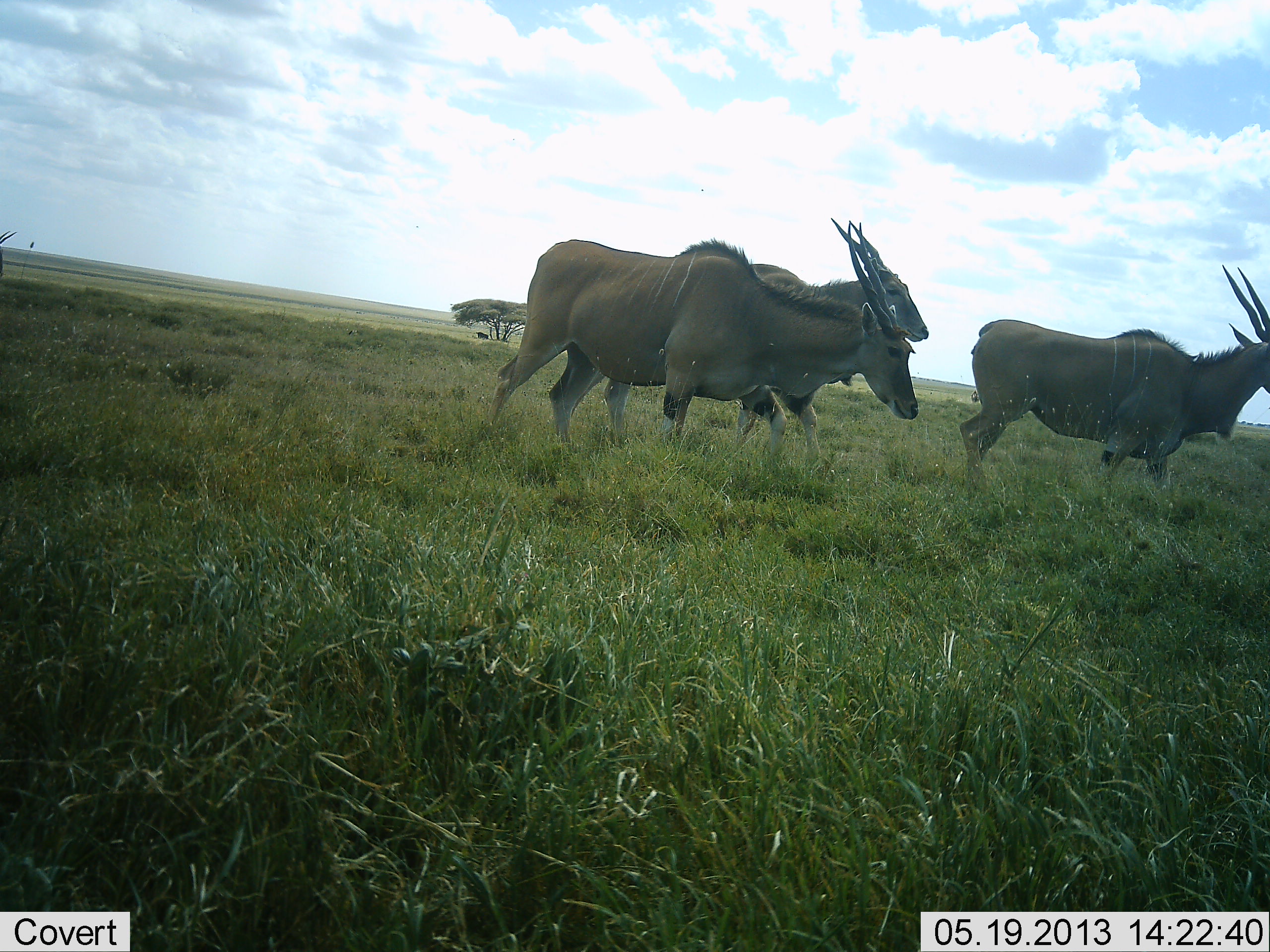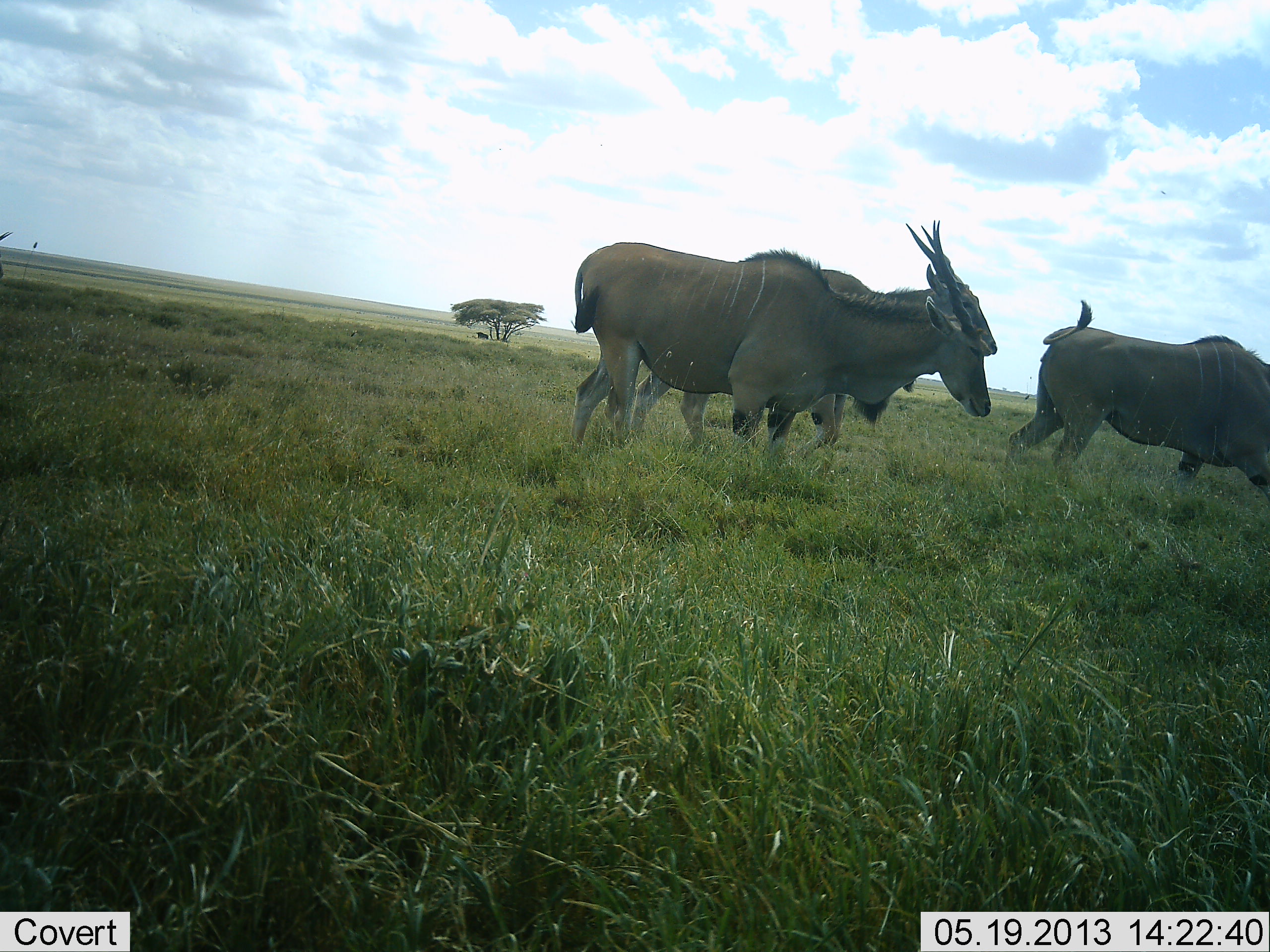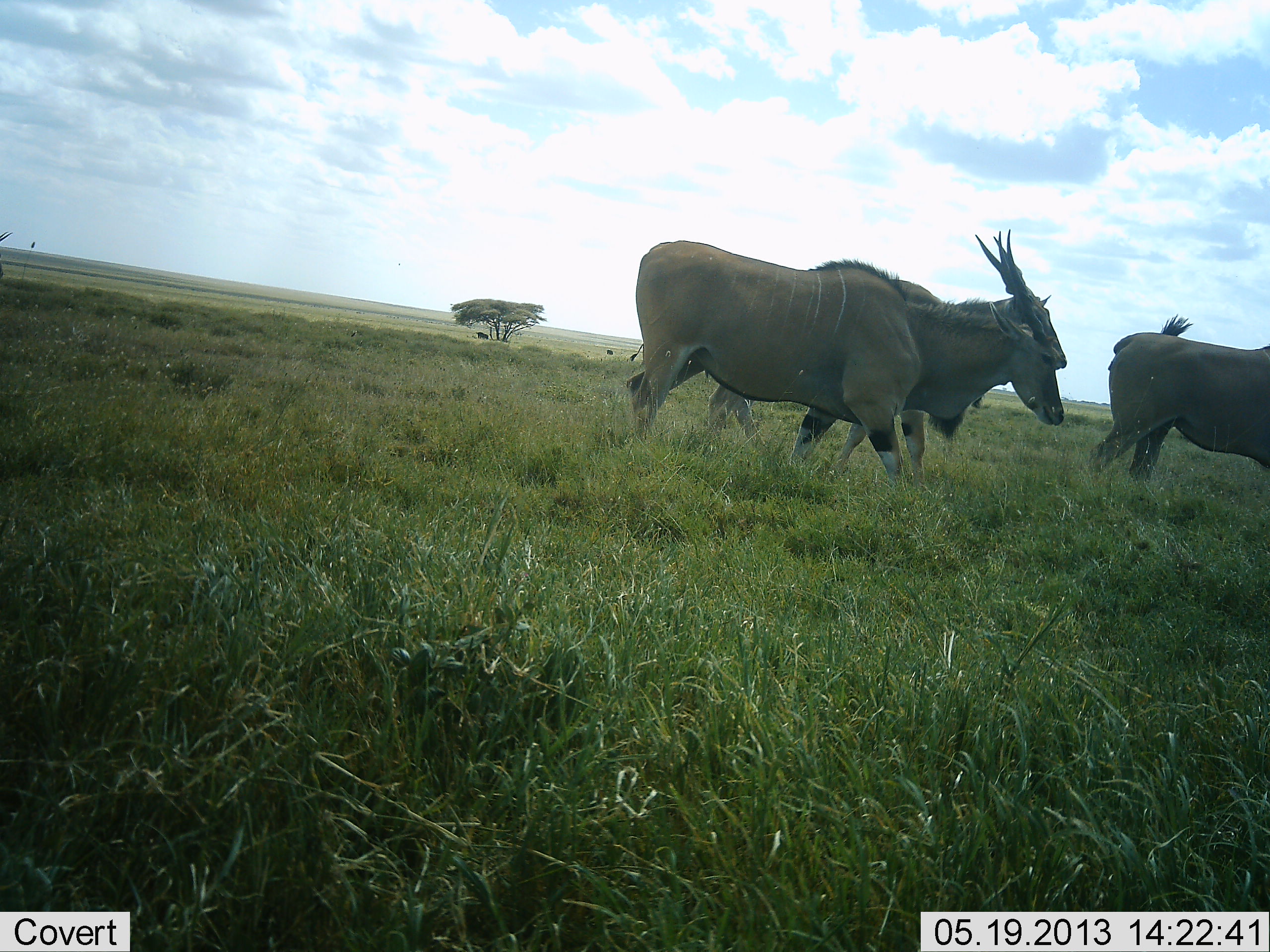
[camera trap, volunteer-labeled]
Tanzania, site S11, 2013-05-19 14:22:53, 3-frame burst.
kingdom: Animalia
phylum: Chordata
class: Mammalia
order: Artiodactyla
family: Bovidae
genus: Tragelaphus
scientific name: Tragelaphus oryx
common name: eland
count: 3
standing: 6%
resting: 0%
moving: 97%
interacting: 0%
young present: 0%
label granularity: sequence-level